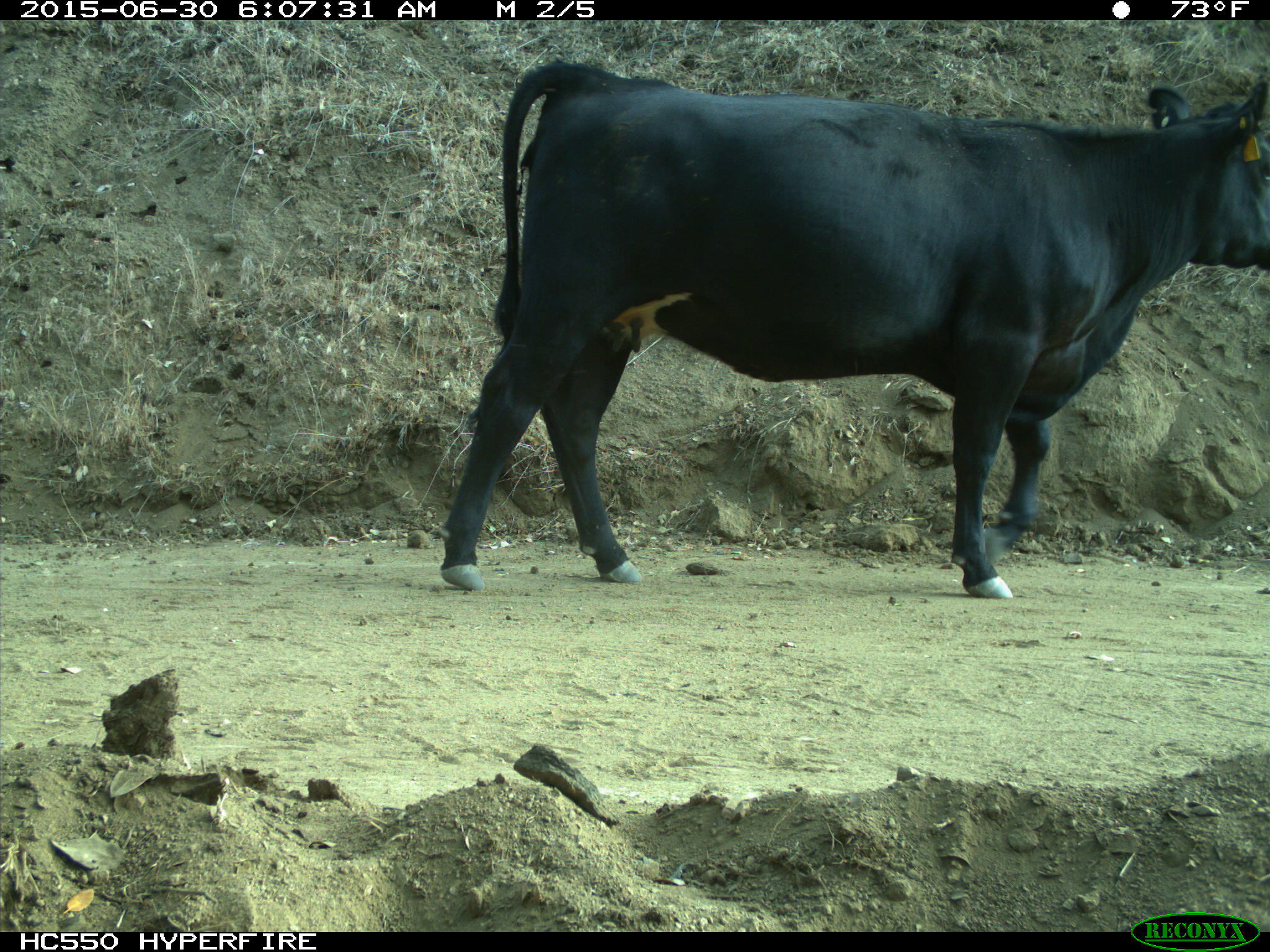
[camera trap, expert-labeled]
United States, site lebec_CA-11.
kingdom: Animalia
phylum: Chordata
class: Mammalia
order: Artiodactyla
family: Bovidae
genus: Bos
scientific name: Bos taurus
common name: domestic cow